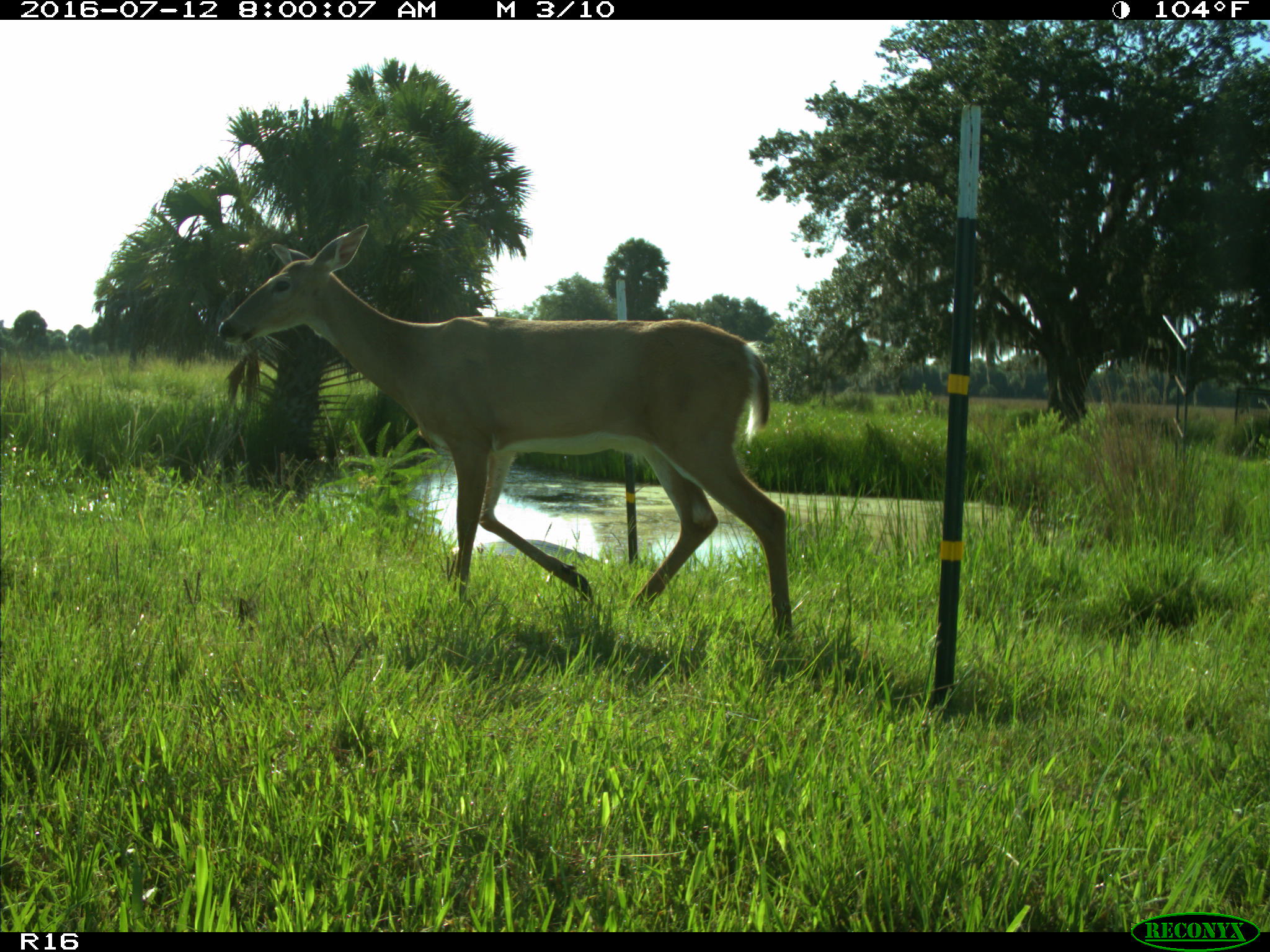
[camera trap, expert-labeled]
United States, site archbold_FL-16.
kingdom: Animalia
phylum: Chordata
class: Mammalia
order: Artiodactyla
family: Cervidae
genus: Odocoileus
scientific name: Odocoileus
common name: deer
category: unidentified deer